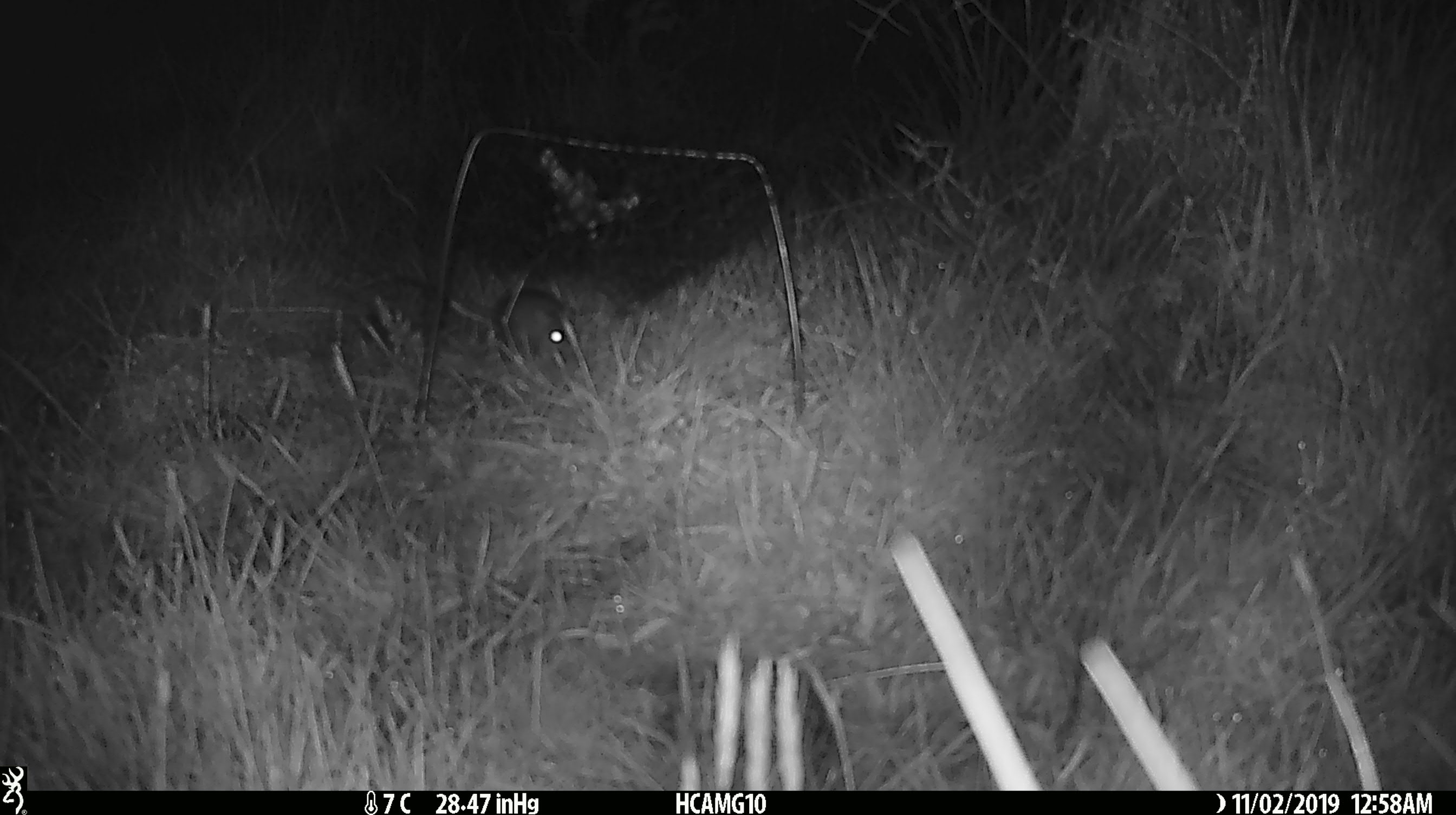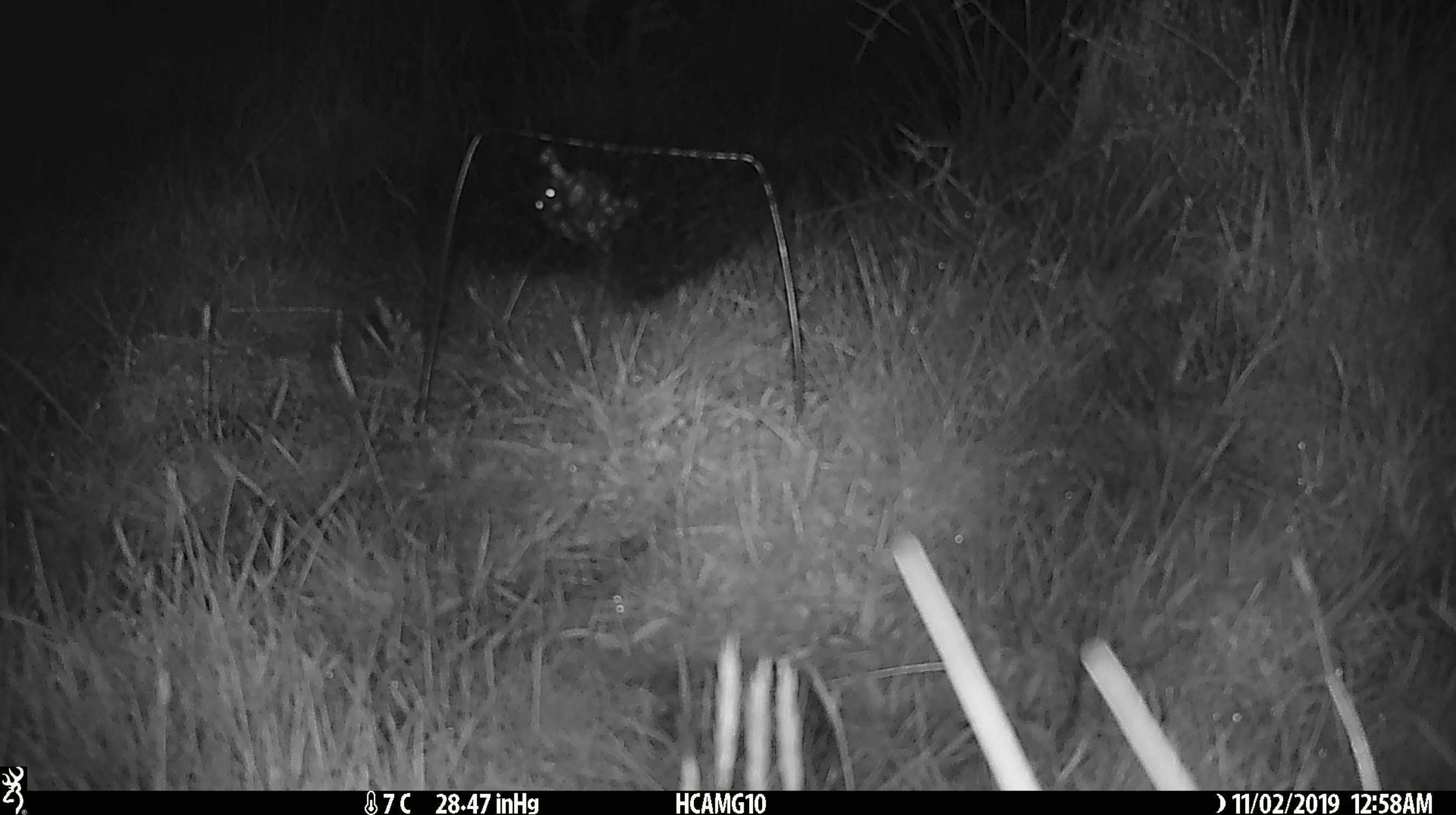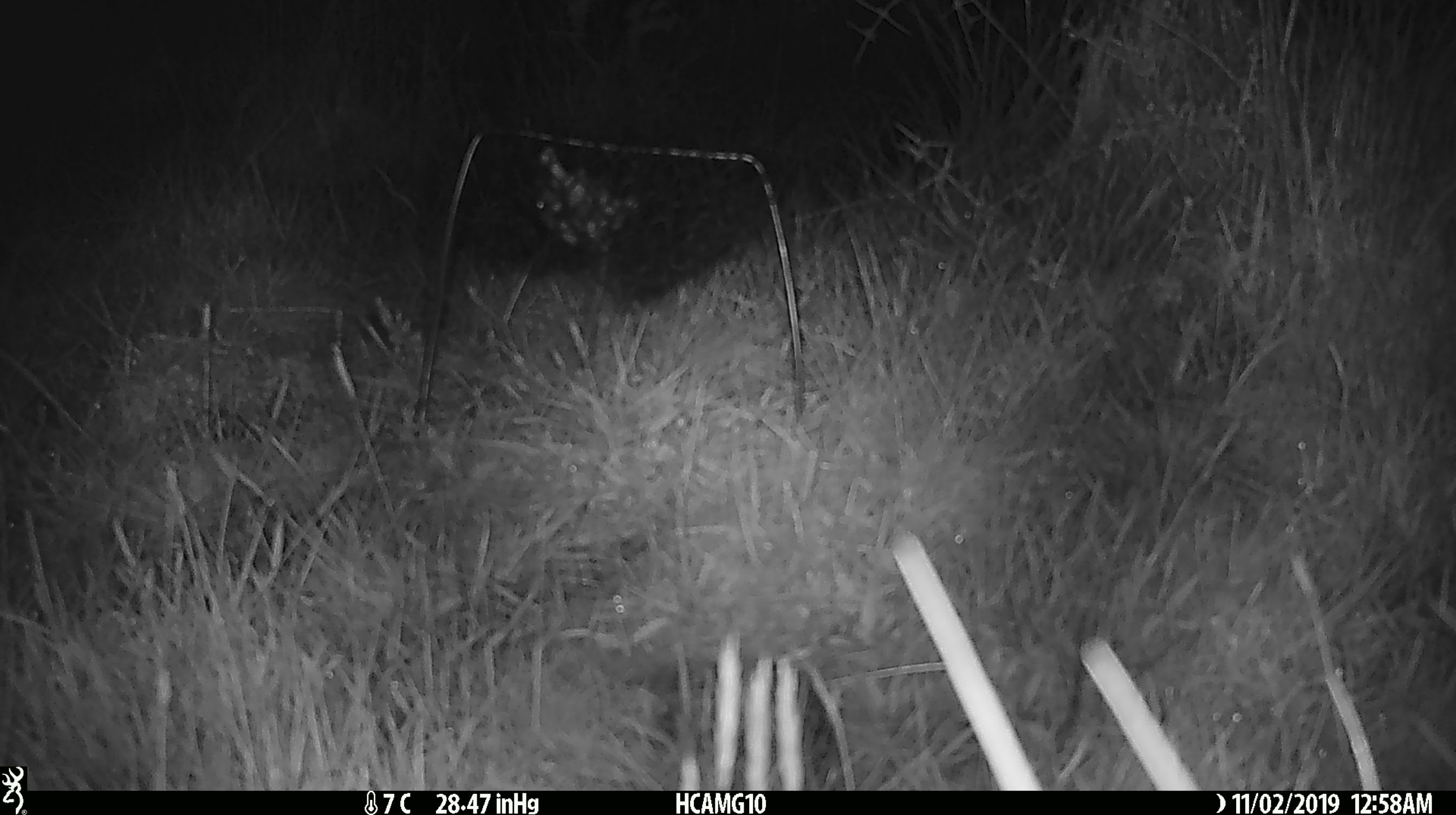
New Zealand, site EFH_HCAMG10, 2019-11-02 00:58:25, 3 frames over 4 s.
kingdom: Animalia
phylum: Chordata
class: Mammalia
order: Rodentia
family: Muridae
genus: Mus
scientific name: Mus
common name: mouse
Mouse (Mus).